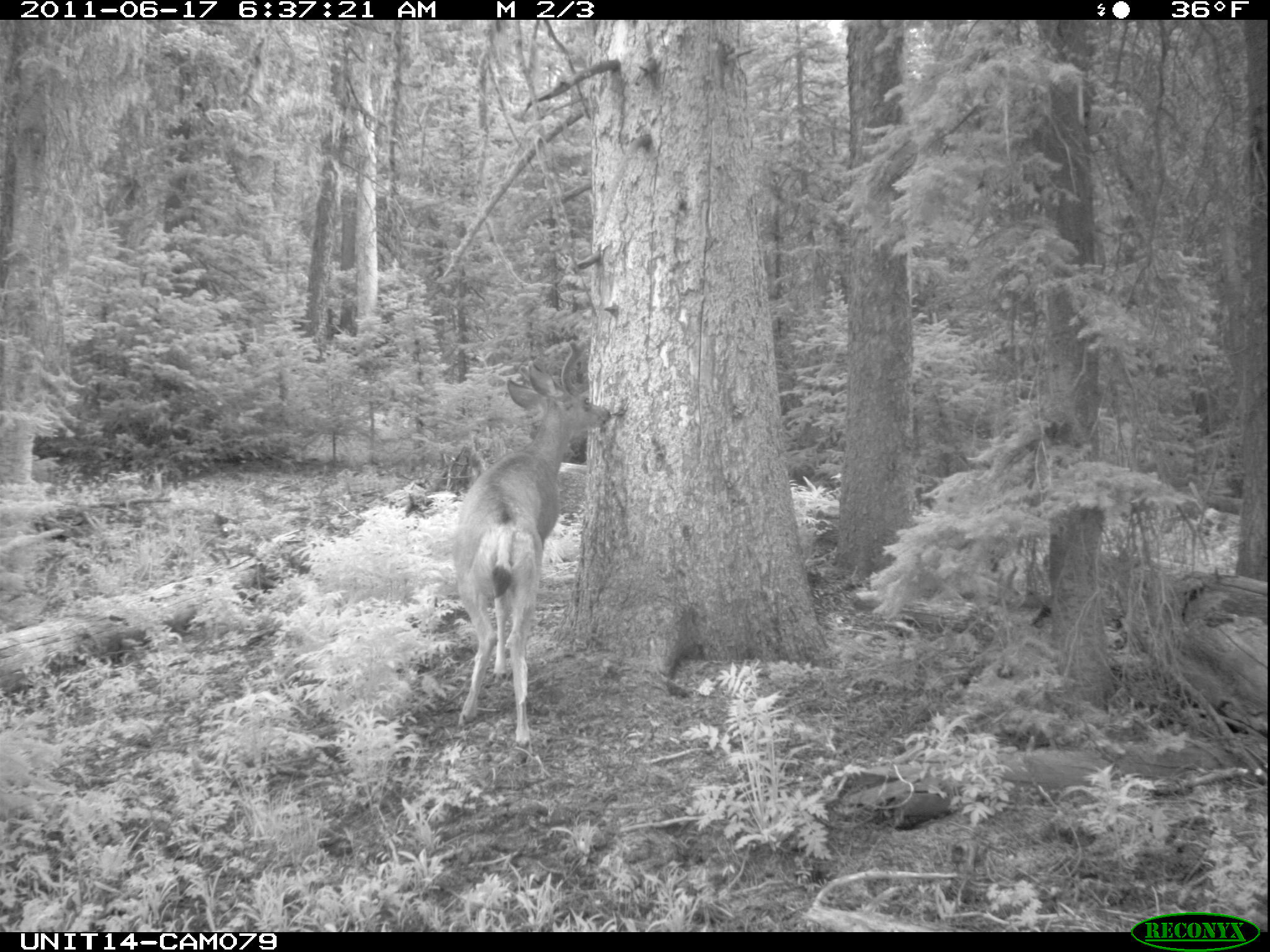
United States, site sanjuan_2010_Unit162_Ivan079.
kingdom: Animalia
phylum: Chordata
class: Mammalia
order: Artiodactyla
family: Cervidae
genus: Odocoileus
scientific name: Odocoileus hemionus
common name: mule deer